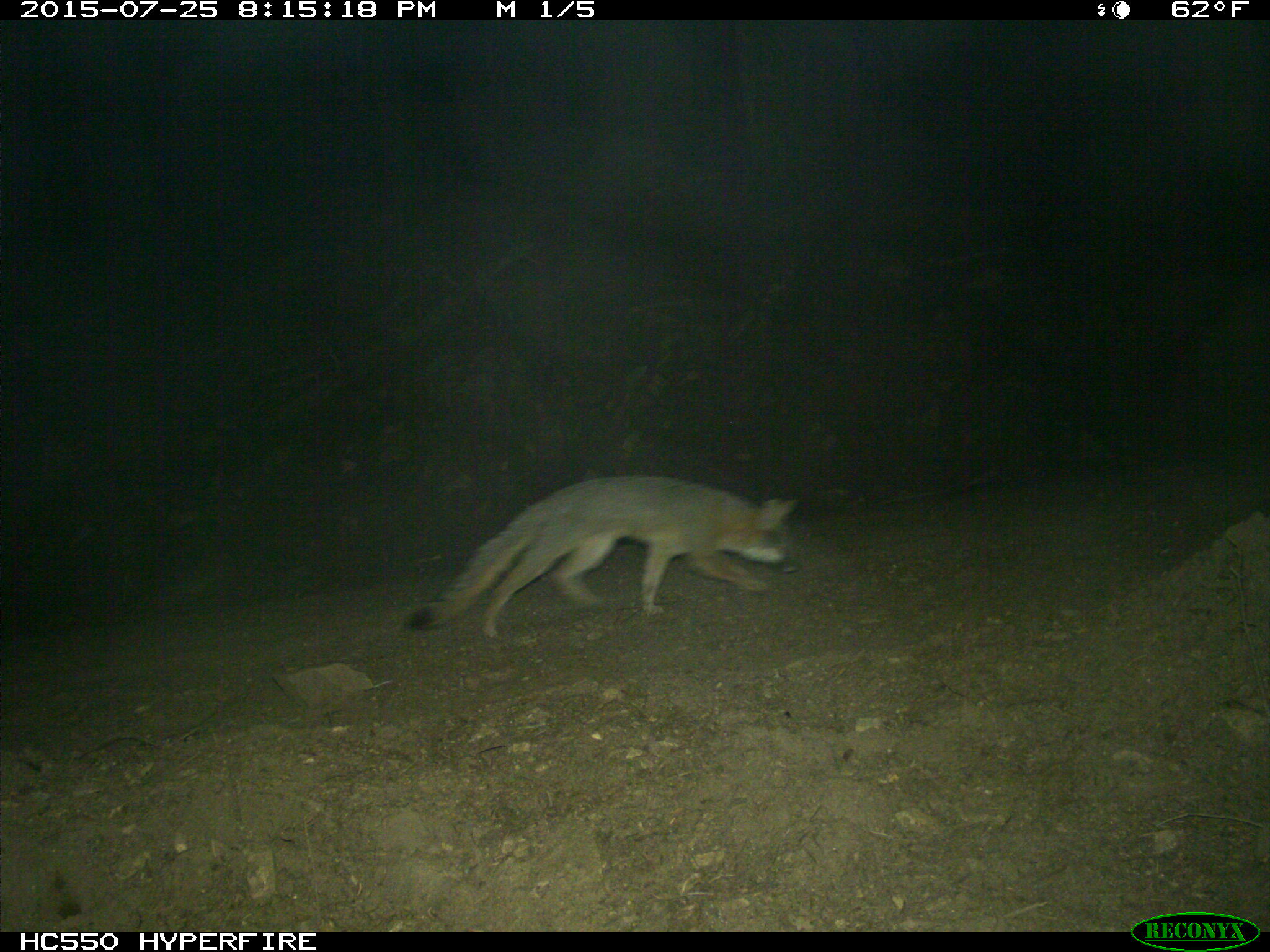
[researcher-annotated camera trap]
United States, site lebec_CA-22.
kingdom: Animalia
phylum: Chordata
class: Mammalia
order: Carnivora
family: Canidae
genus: Urocyon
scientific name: Urocyon cinereoargenteus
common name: gray fox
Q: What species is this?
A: Urocyon cinereoargenteus (gray fox).